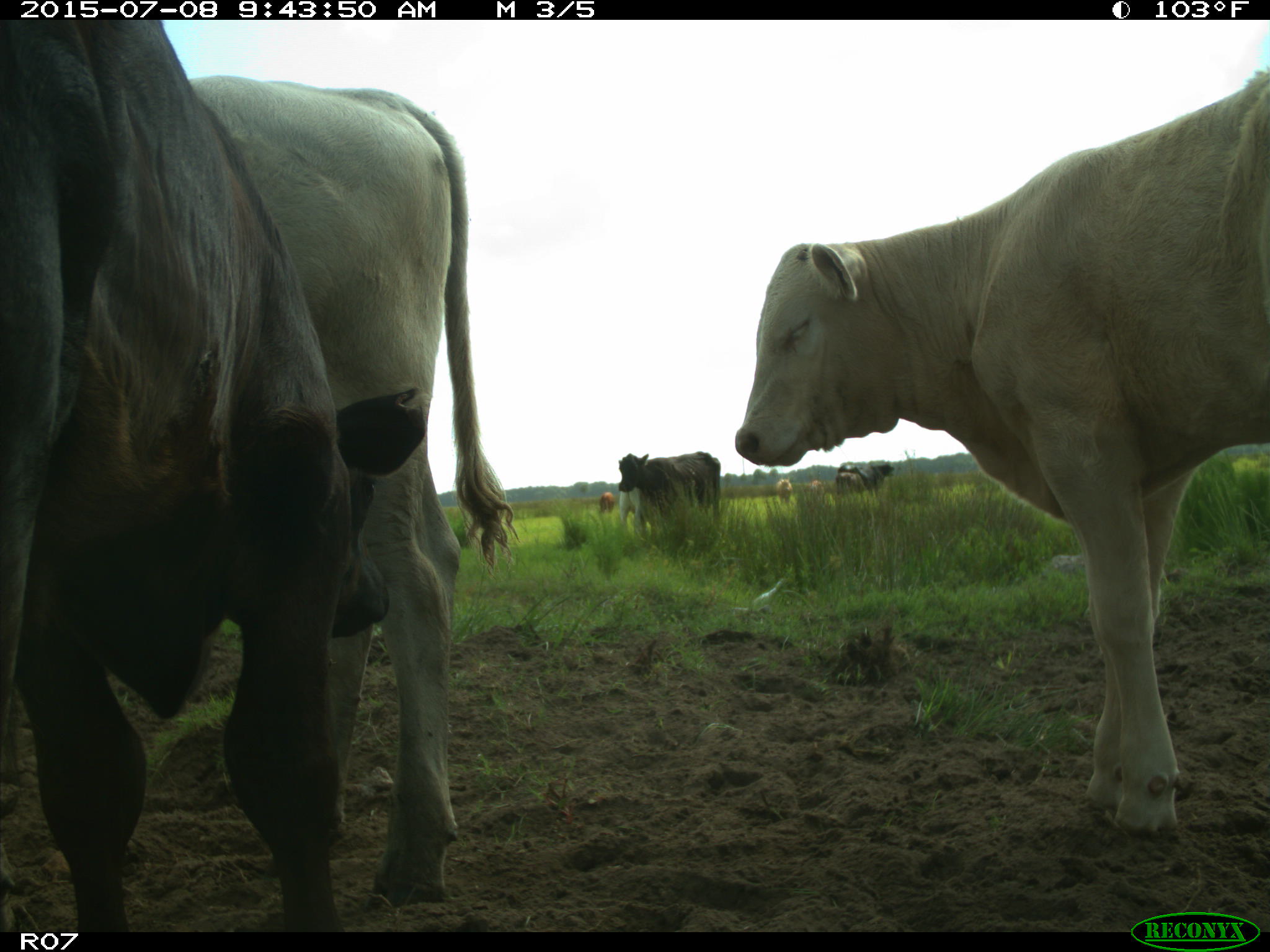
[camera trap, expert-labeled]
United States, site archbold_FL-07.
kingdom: Animalia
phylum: Chordata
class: Mammalia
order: Artiodactyla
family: Bovidae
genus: Bos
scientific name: Bos taurus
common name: domestic cow